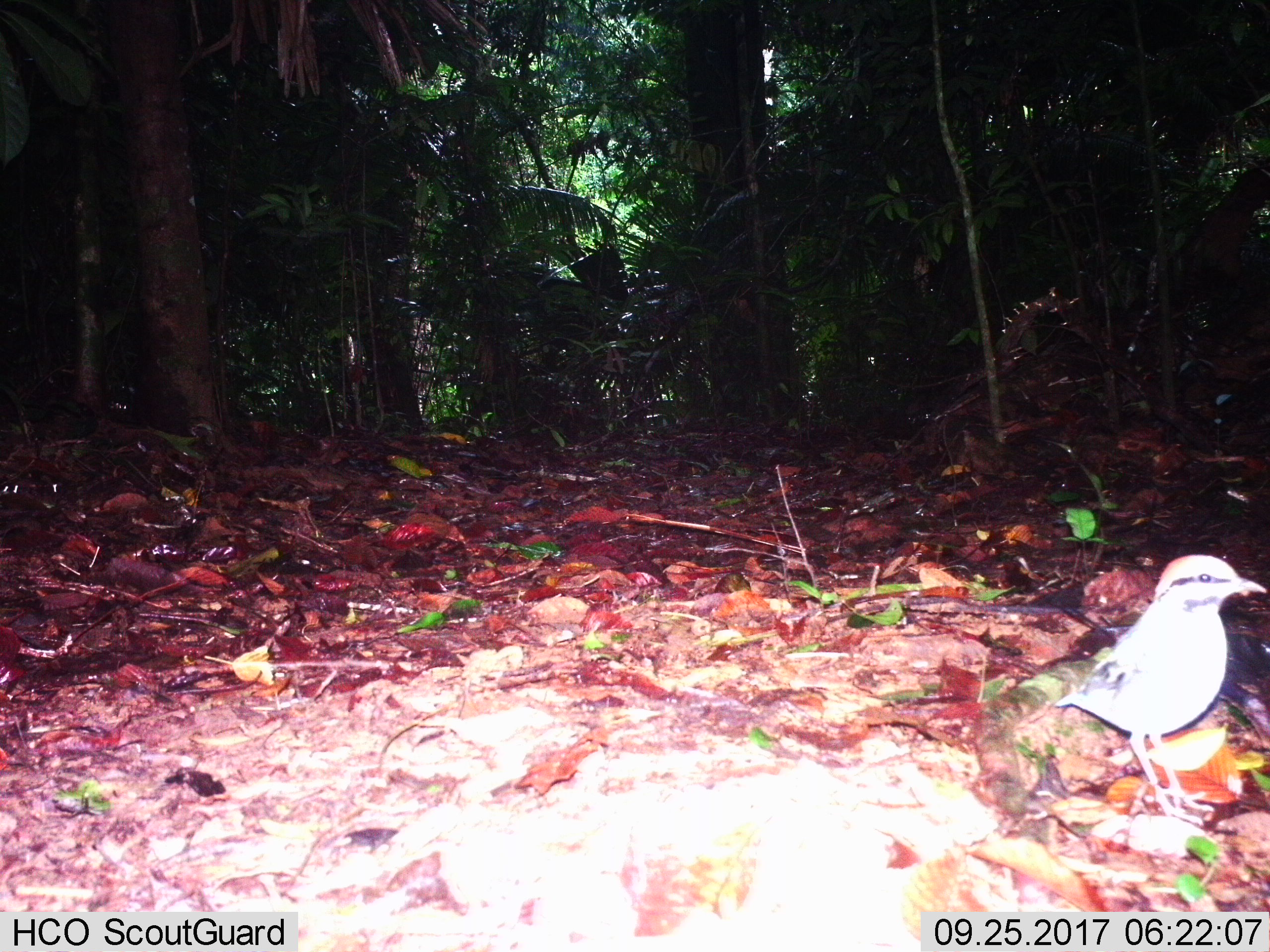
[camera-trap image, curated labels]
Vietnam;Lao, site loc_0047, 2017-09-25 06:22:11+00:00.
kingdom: Animalia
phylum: Chordata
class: Aves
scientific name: Aves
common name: bird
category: unidentified bird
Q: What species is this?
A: Unidentified bird (bird) (Aves).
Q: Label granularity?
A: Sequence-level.